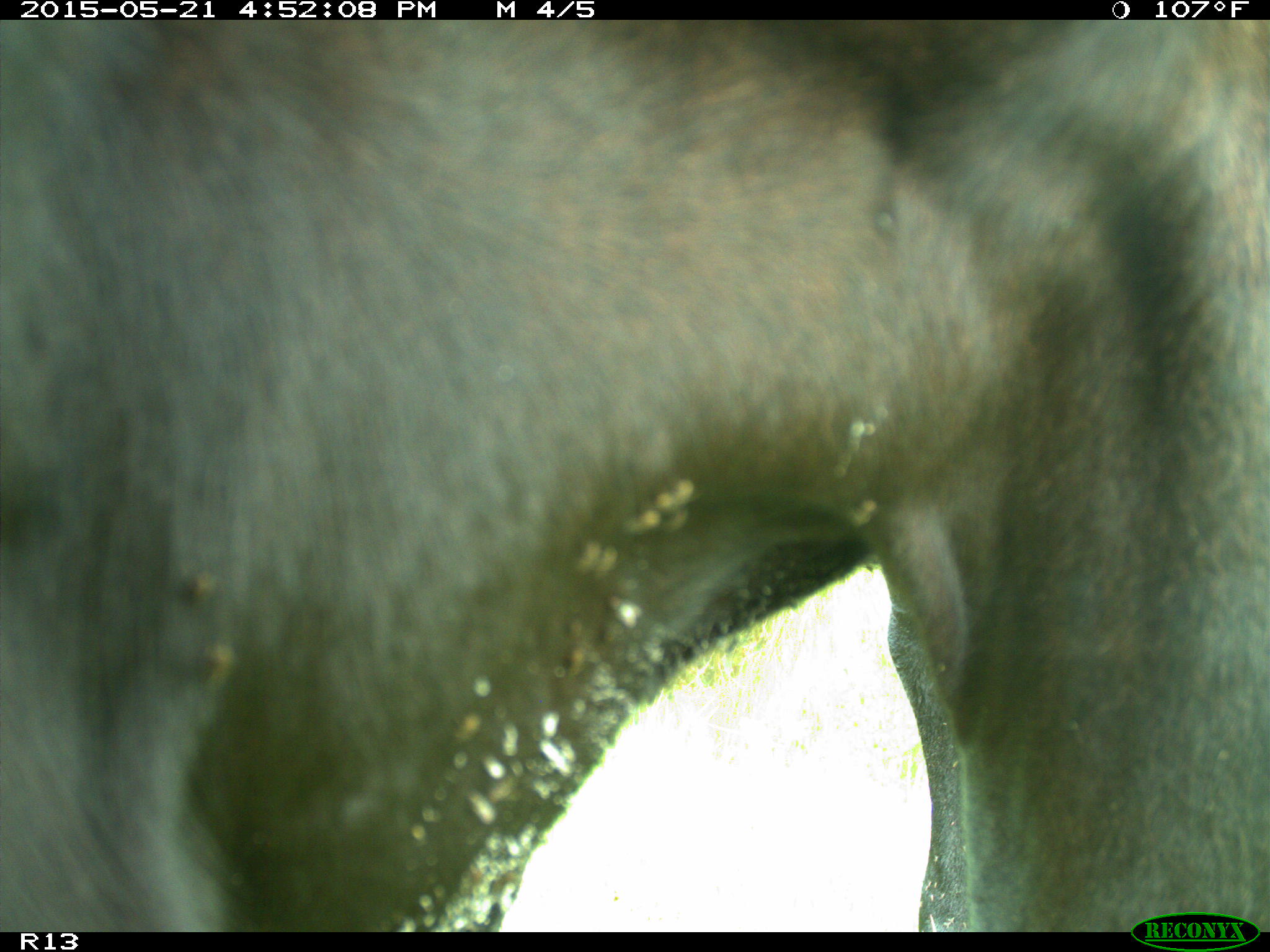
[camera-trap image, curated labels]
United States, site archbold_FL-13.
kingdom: Animalia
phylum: Chordata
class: Mammalia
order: Artiodactyla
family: Bovidae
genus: Bos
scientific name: Bos taurus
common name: domestic cow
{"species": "Bos taurus (domestic cow)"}